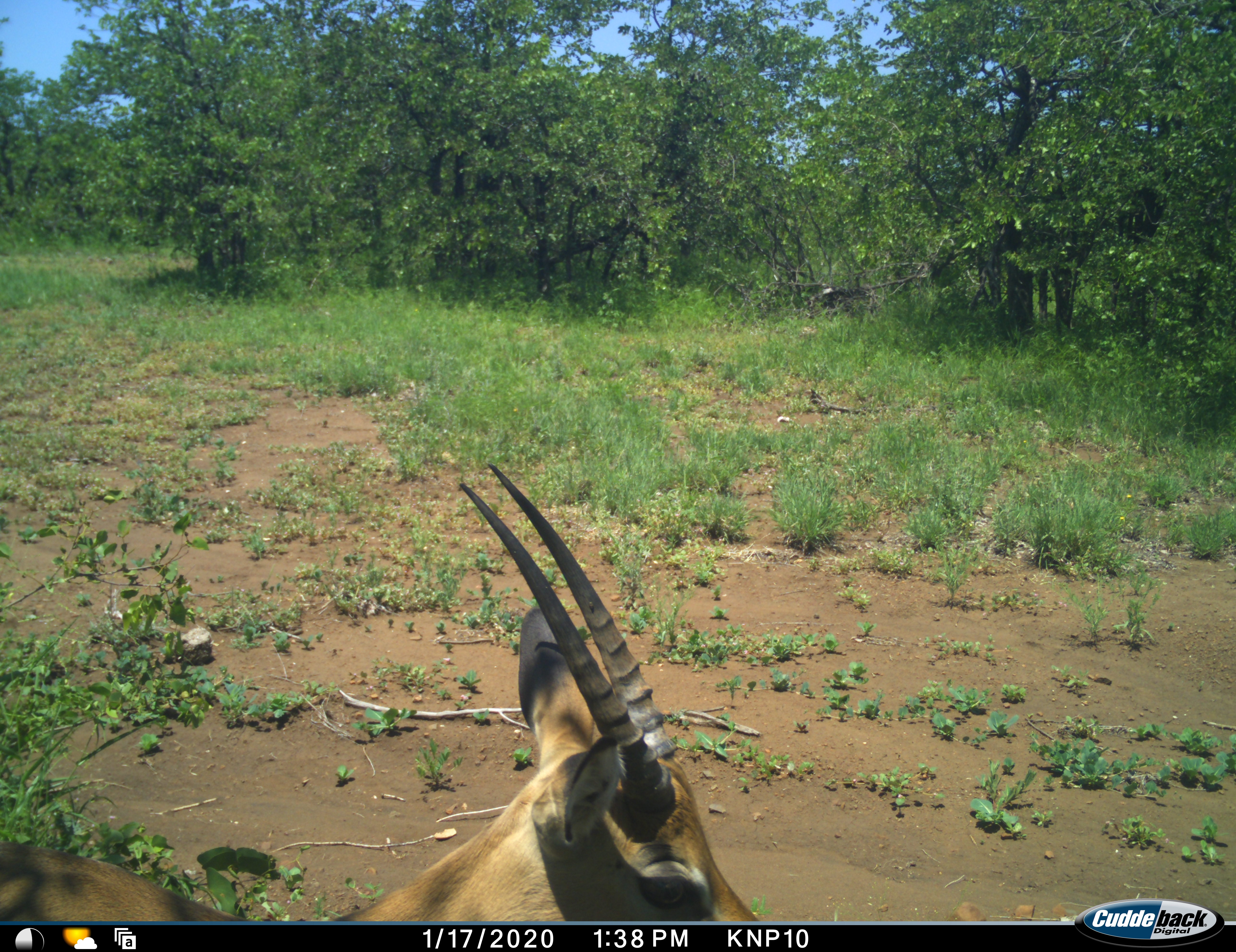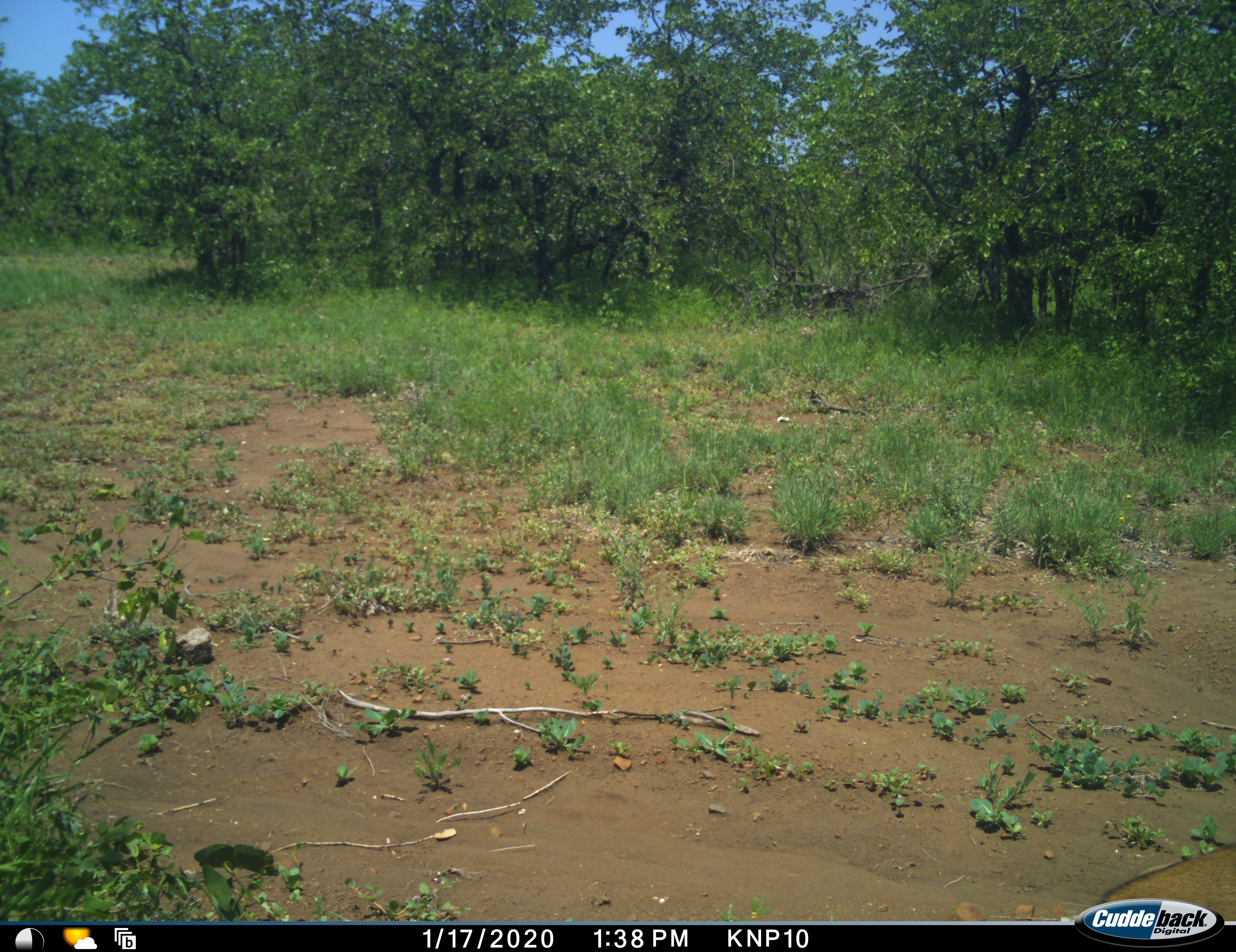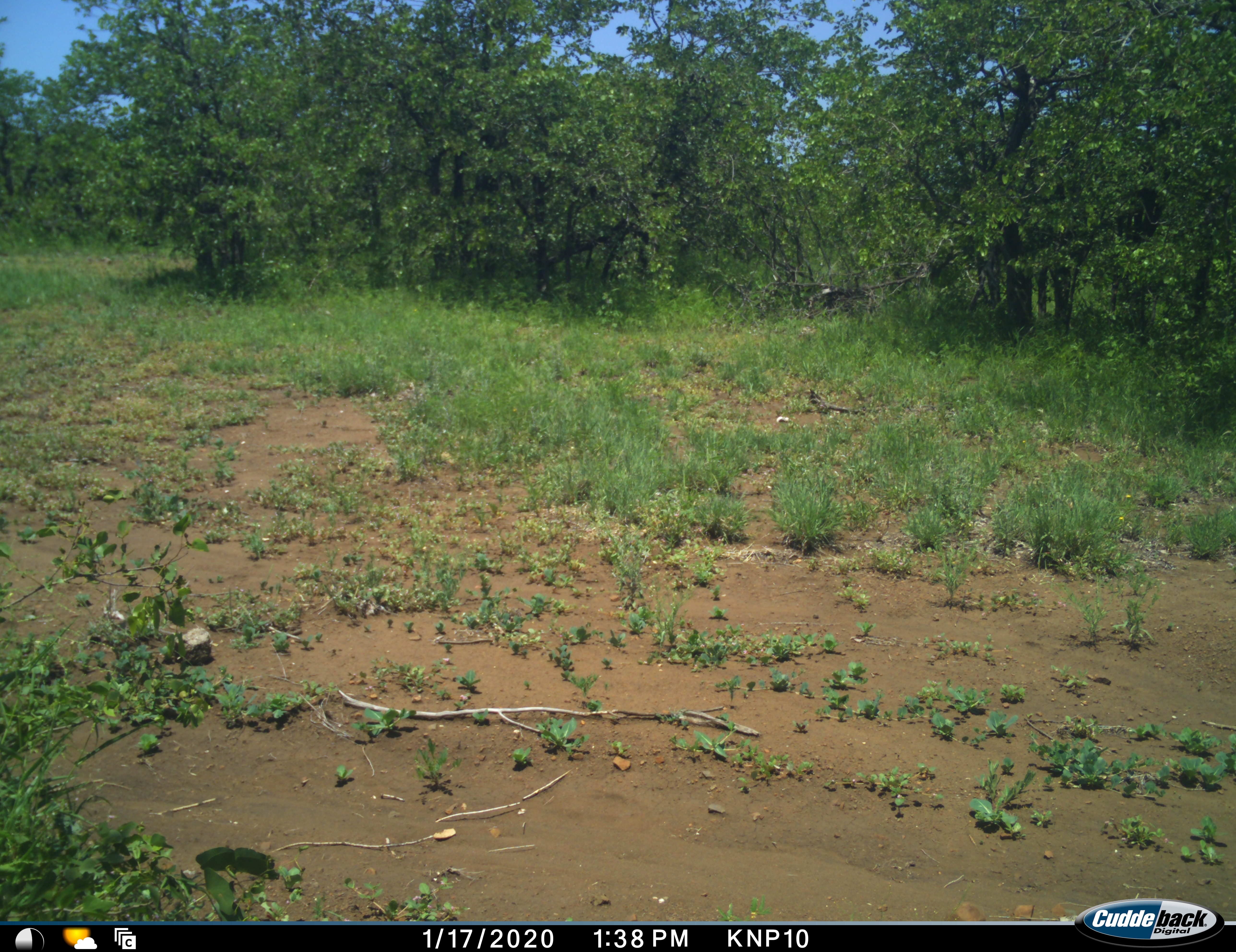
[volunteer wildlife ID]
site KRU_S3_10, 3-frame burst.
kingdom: Animalia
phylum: Chordata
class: Mammalia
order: Artiodactyla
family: Bovidae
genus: Aepyceros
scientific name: Aepyceros melampus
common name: impala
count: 1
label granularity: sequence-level